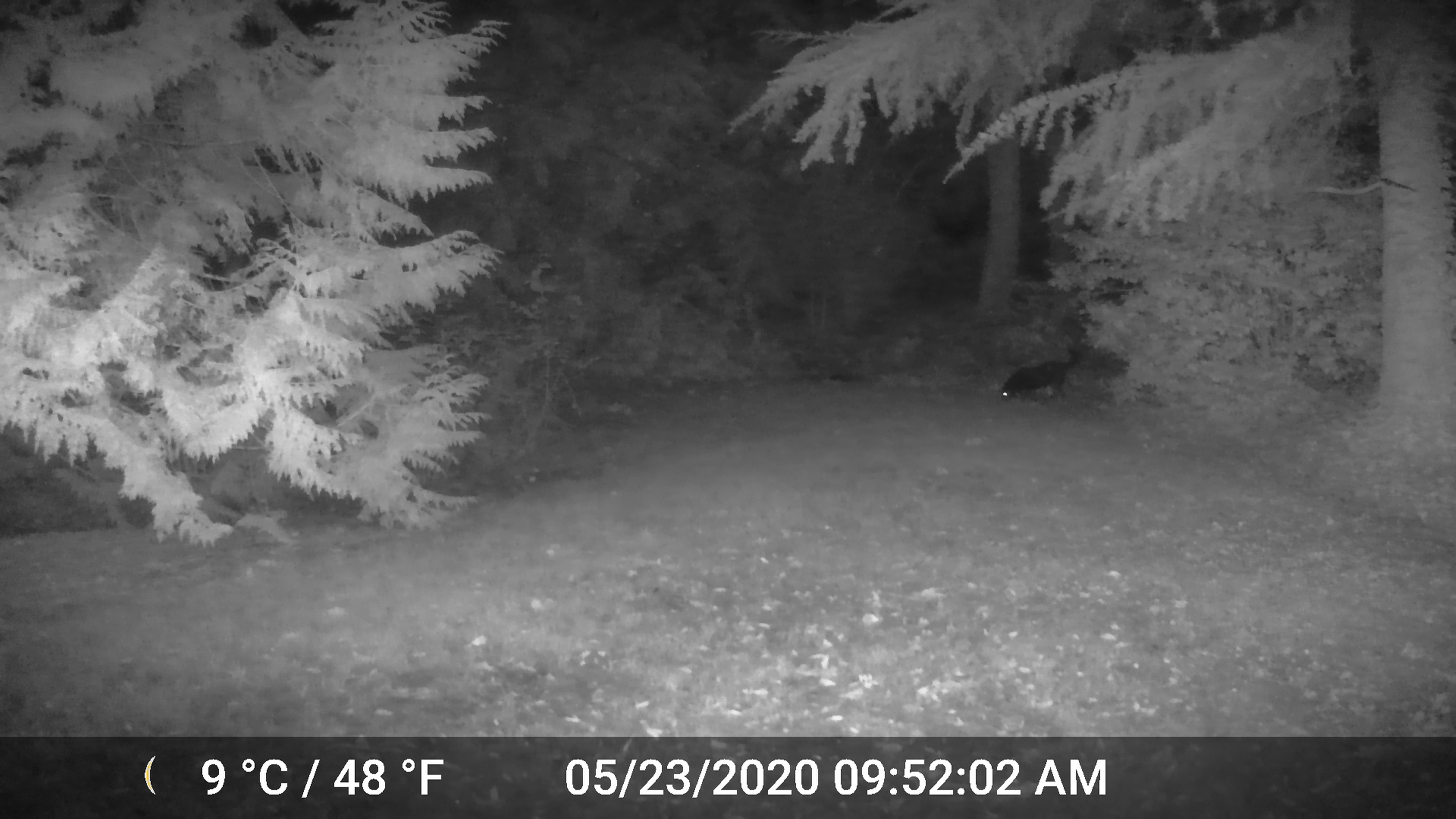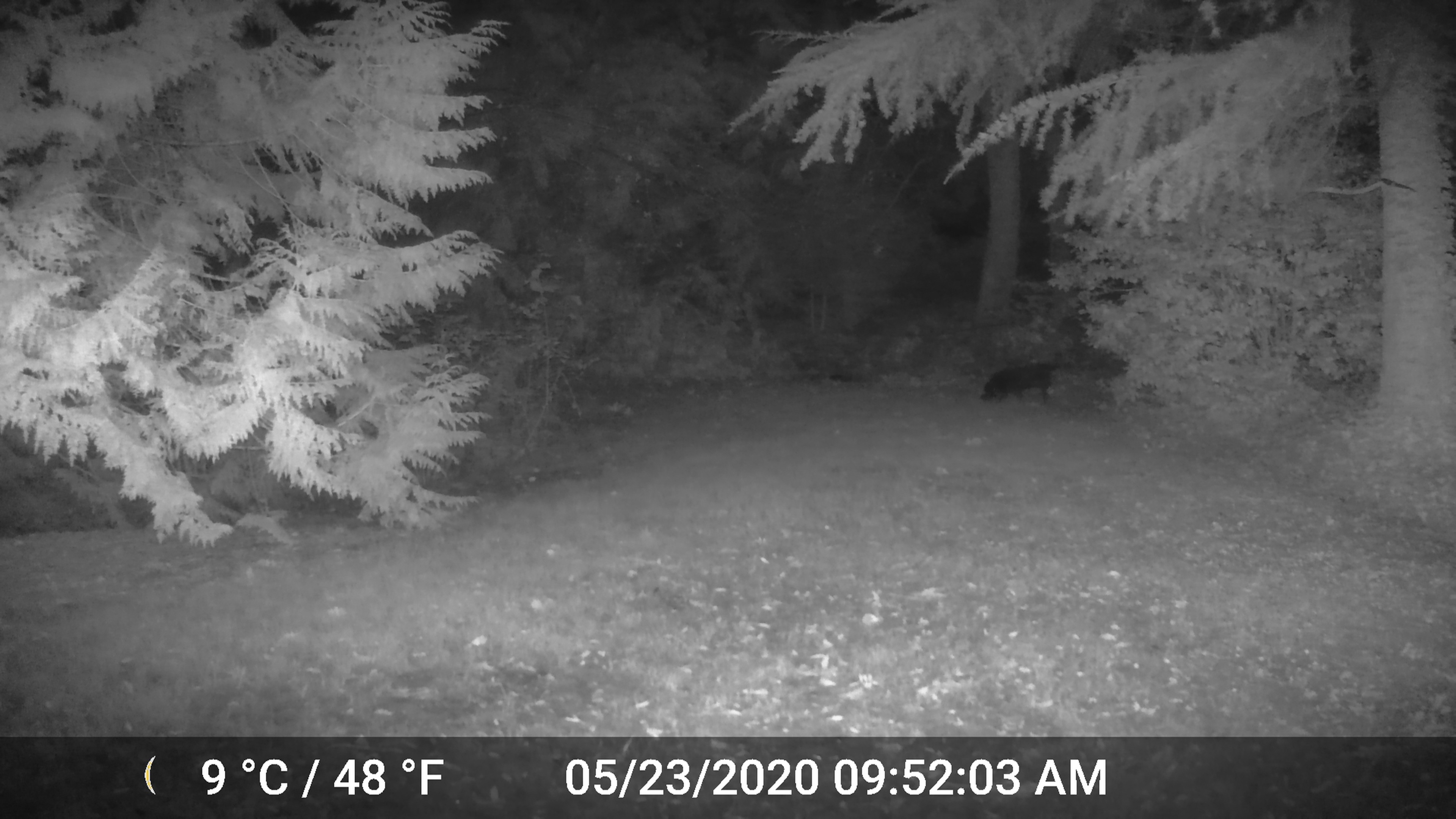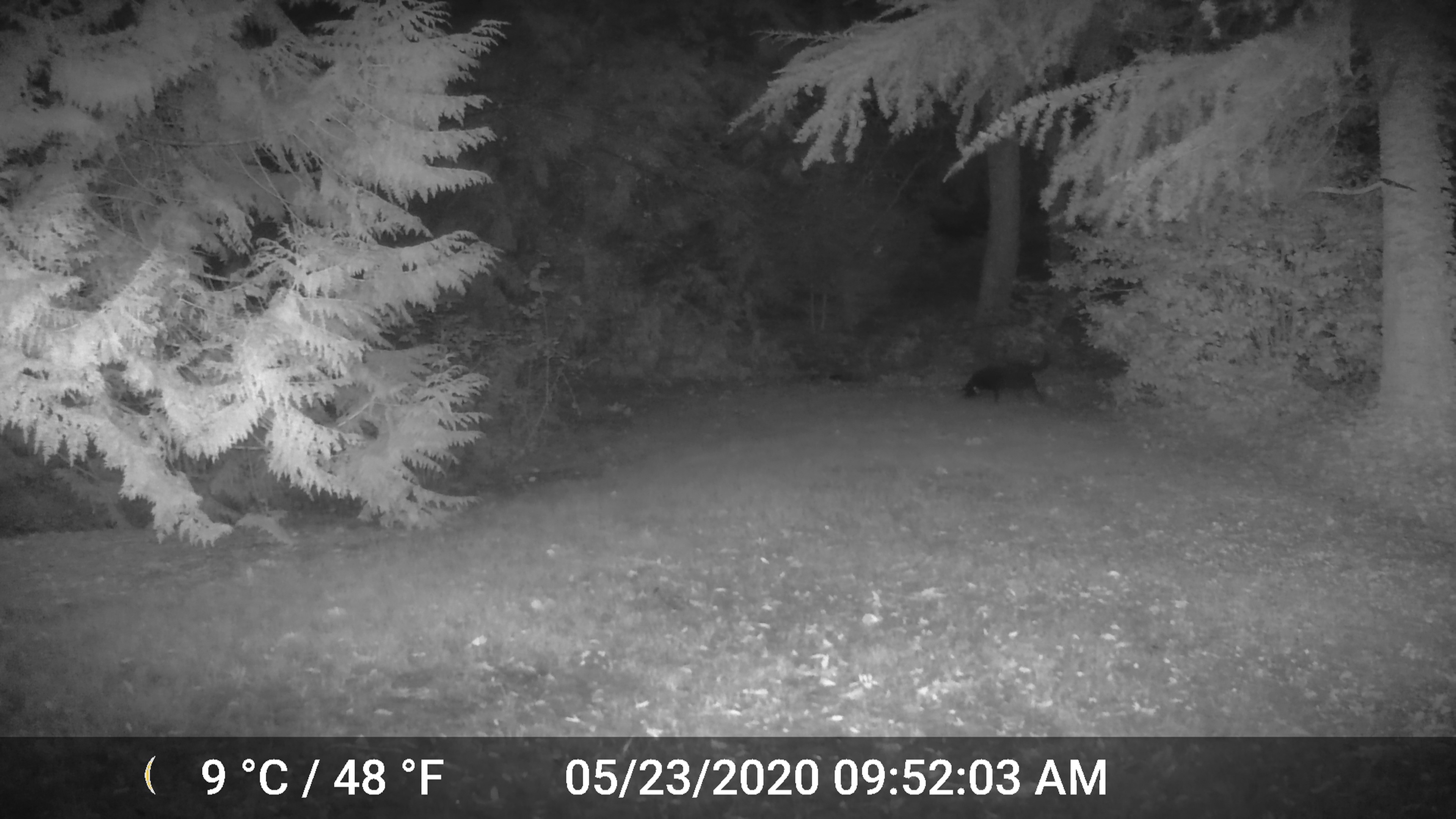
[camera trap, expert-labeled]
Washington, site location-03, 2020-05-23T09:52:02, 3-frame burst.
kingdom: Animalia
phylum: Chordata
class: Mammalia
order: Carnivora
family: Canidae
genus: Canis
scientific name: Canis familiaris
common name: domestic dog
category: dog